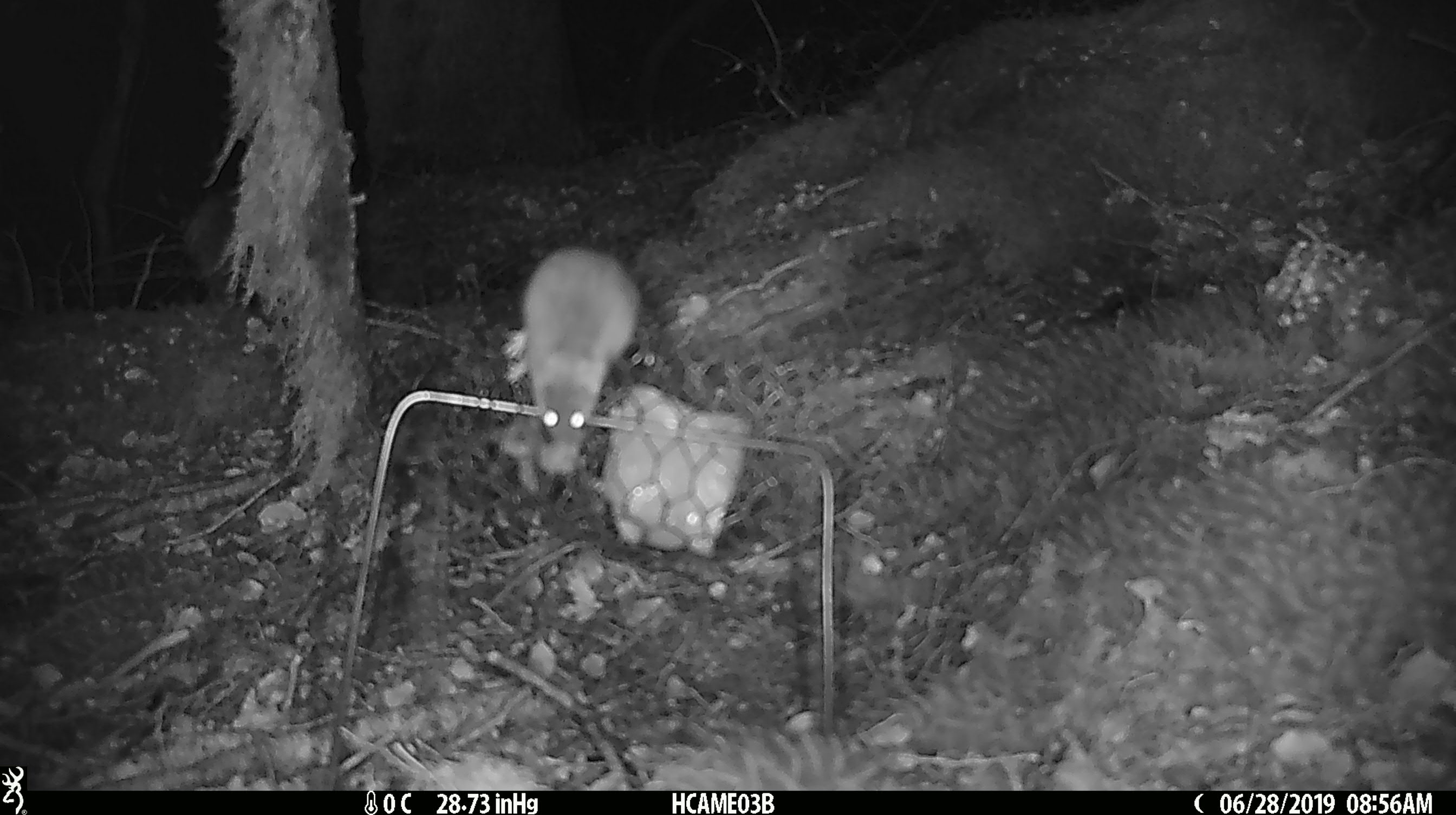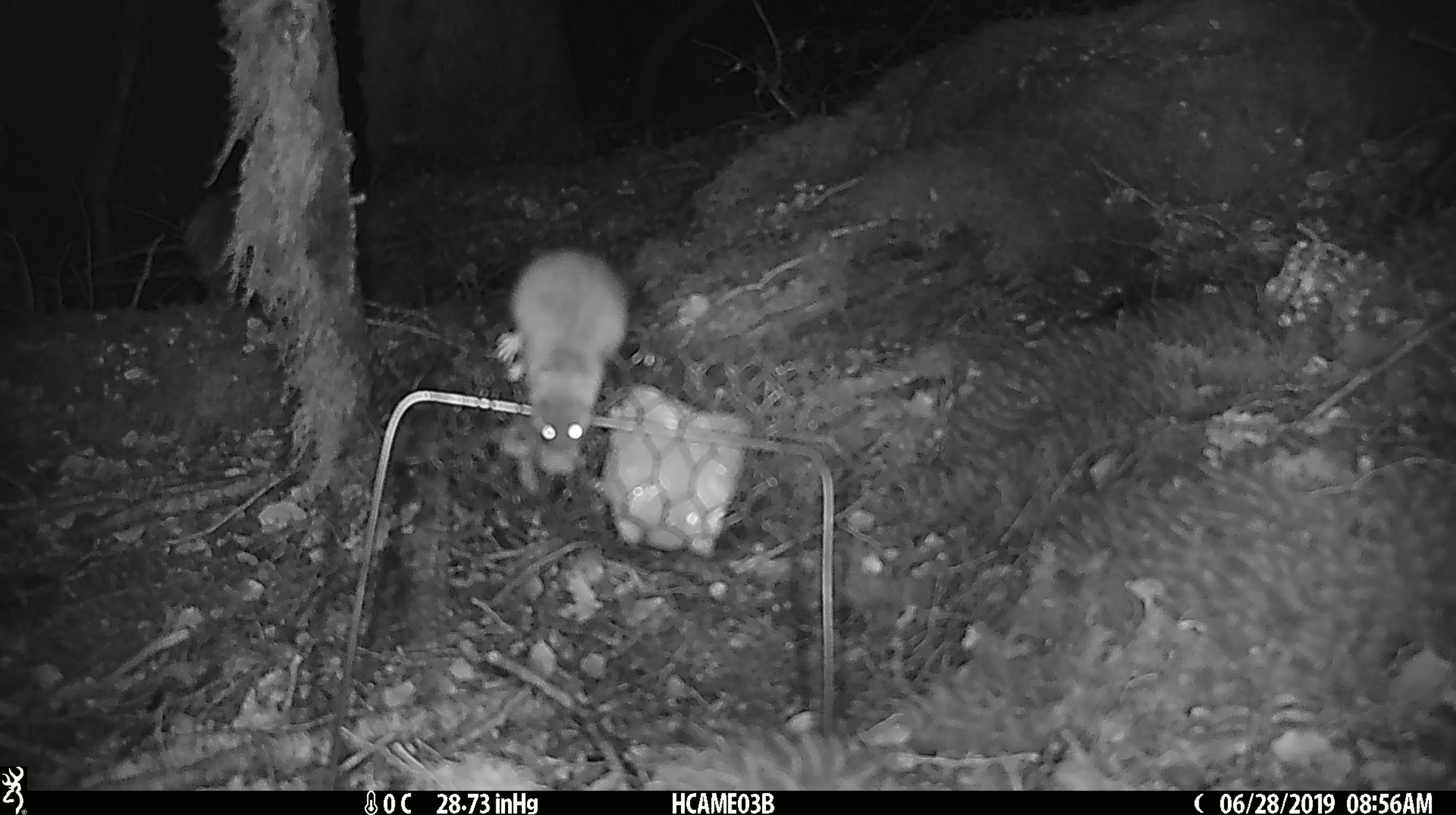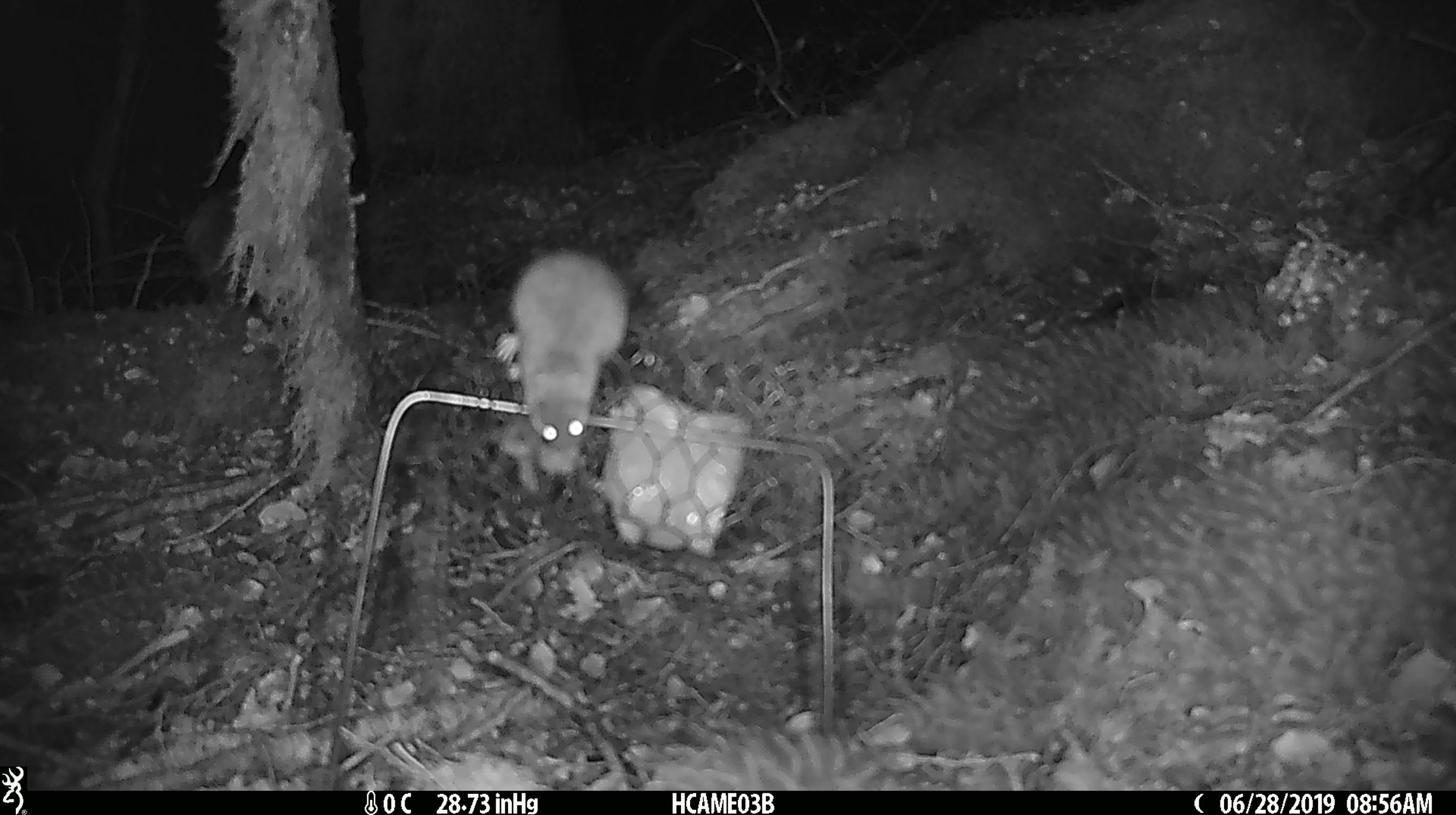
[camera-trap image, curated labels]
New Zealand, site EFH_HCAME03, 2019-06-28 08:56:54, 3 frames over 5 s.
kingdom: Animalia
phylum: Chordata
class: Mammalia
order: Rodentia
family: Muridae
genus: Mus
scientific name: Mus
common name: mouse